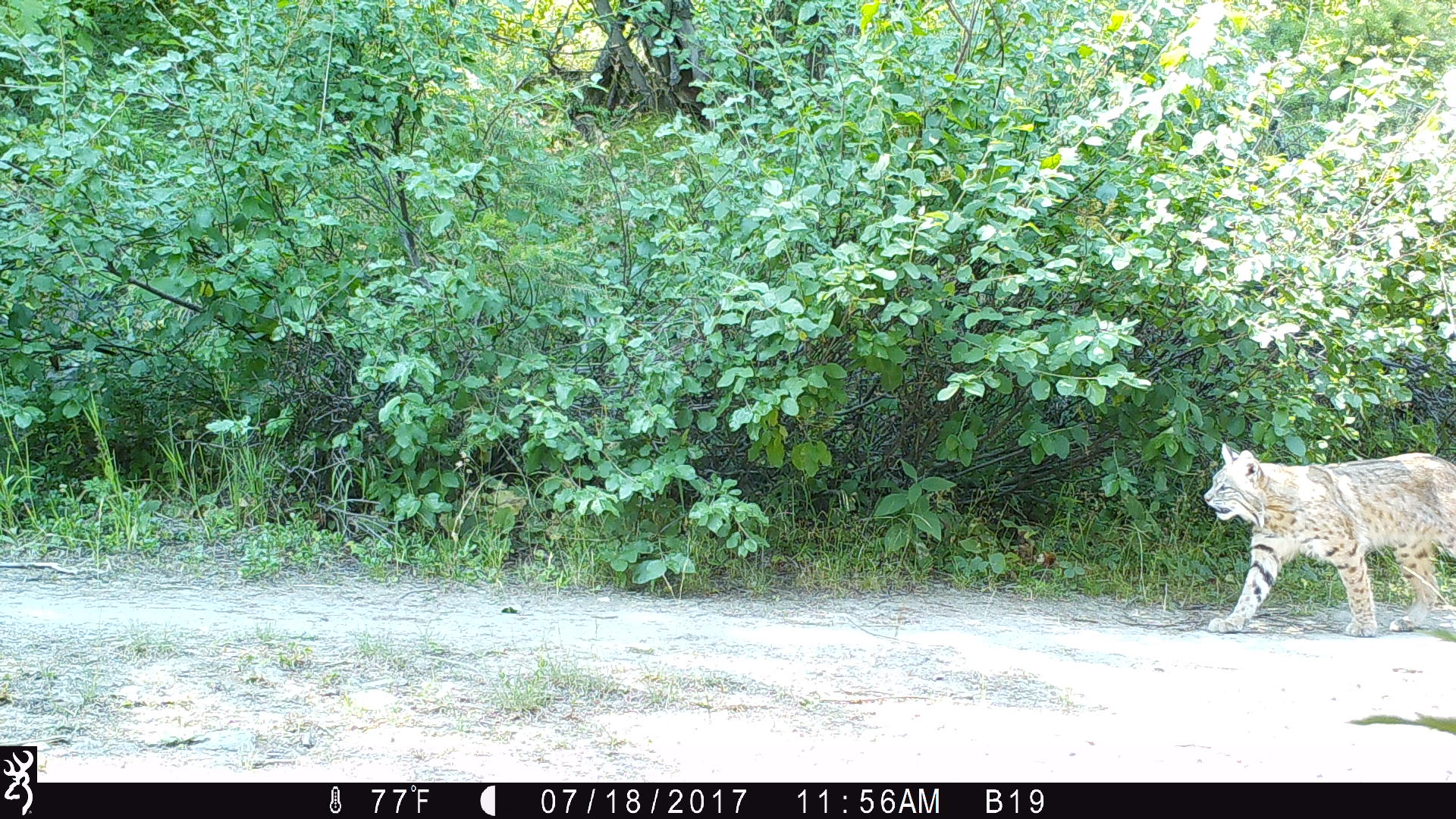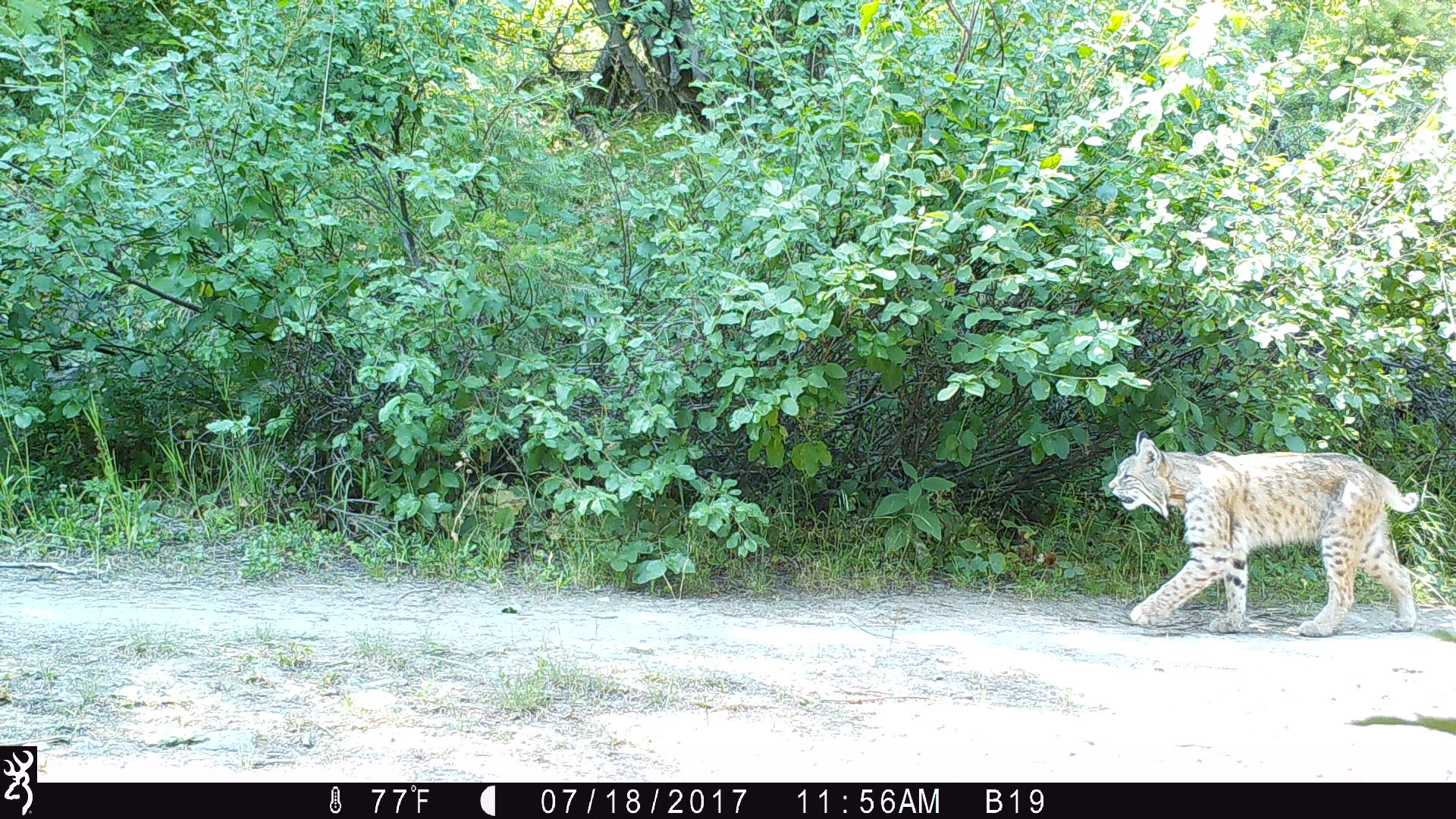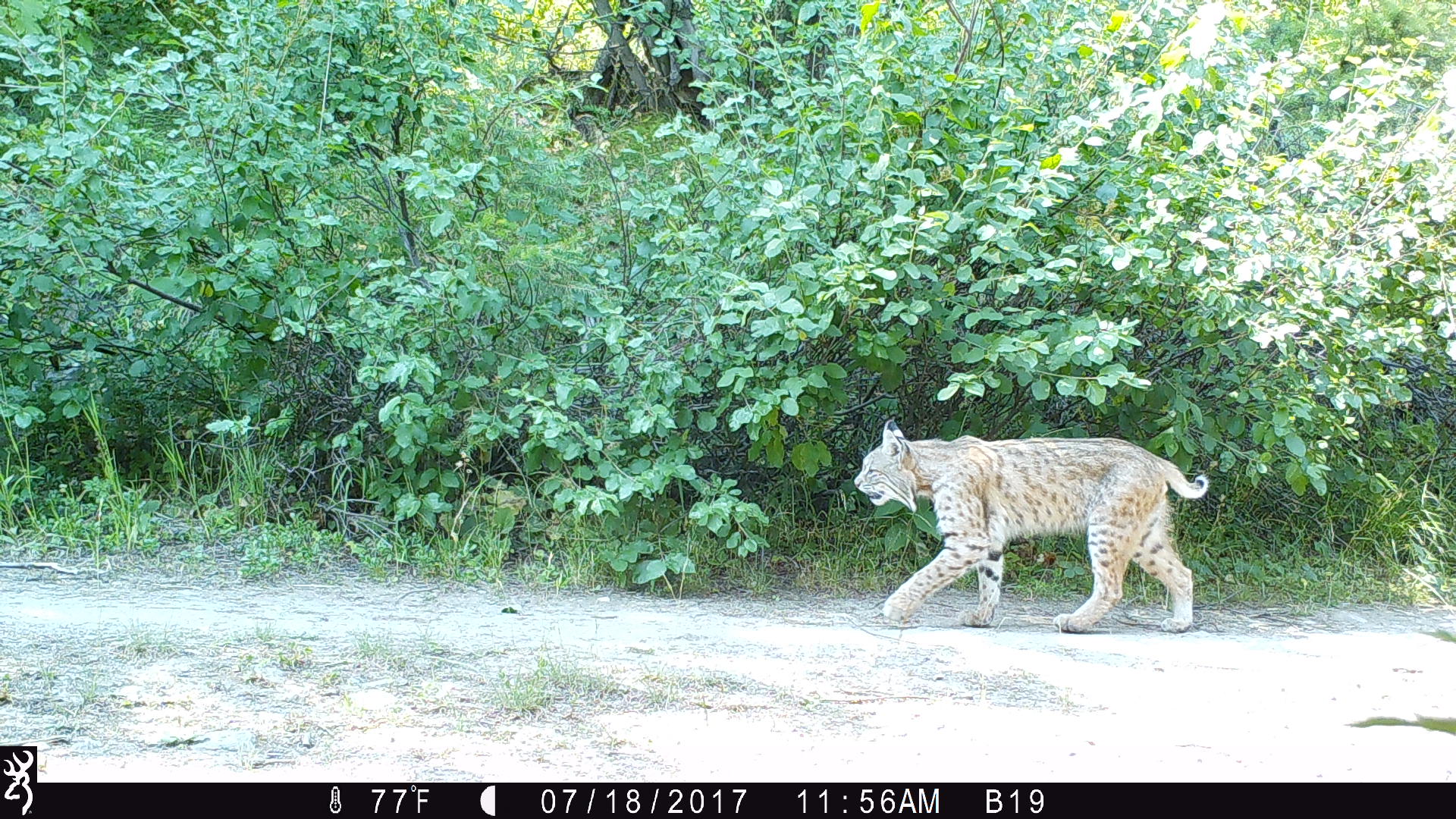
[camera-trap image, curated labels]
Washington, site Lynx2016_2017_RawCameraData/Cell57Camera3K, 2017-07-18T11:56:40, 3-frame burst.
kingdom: Animalia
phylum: Chordata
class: Mammalia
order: Carnivora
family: Felidae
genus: Lynx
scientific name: Lynx rufus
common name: bobcat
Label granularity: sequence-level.